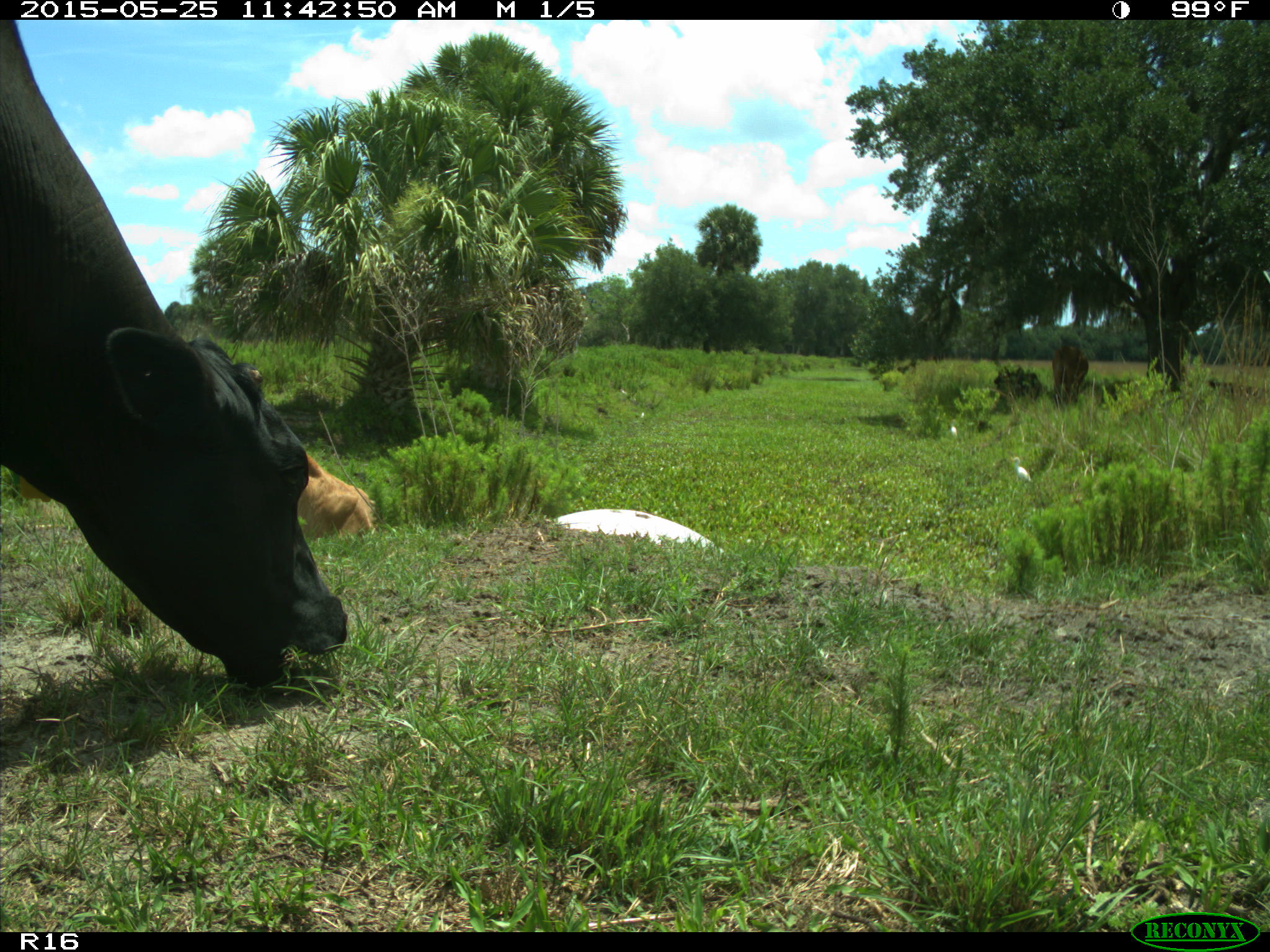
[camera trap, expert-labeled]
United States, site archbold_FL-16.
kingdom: Animalia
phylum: Chordata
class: Mammalia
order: Artiodactyla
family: Bovidae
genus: Bos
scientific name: Bos taurus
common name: domestic cow